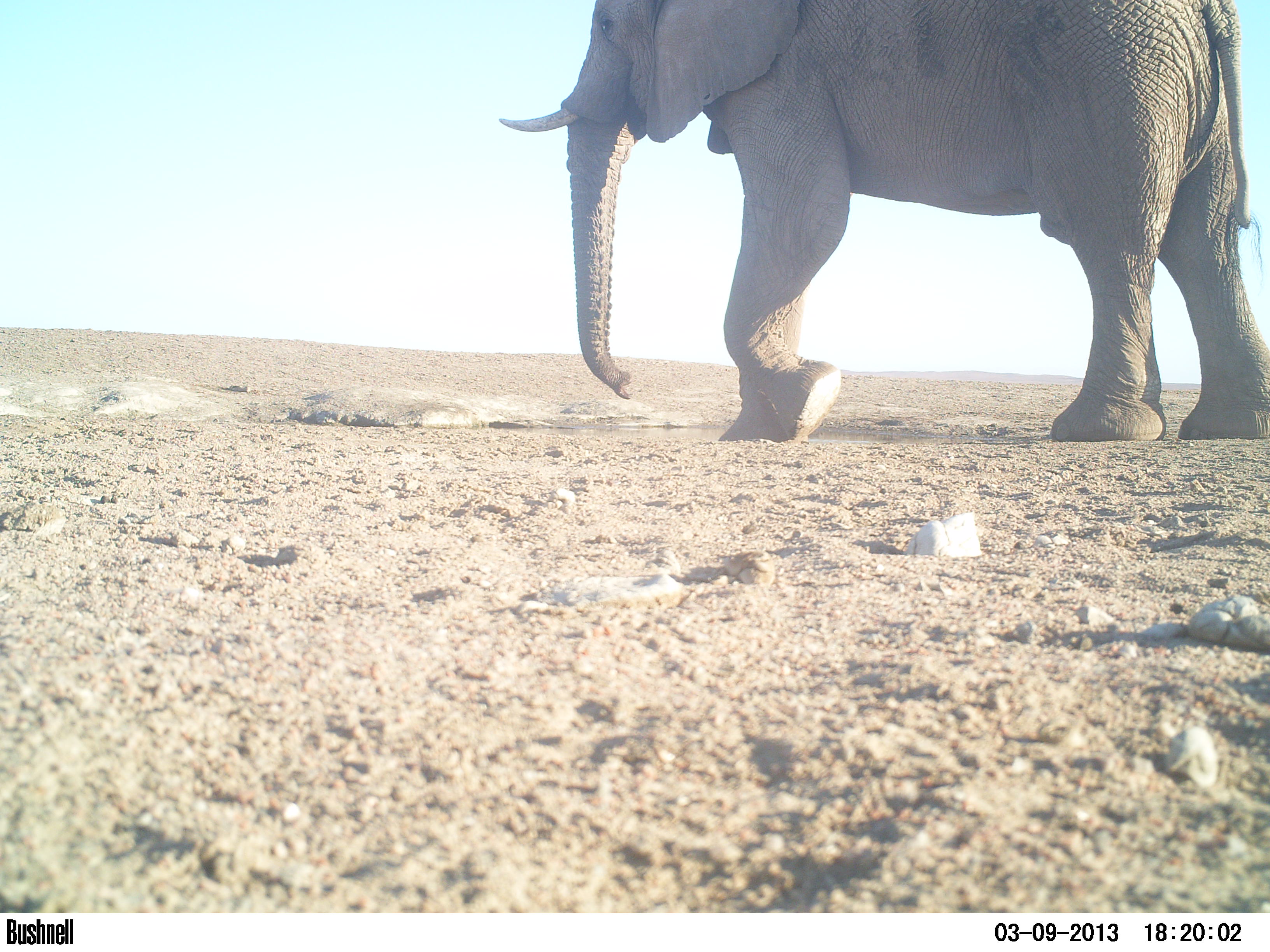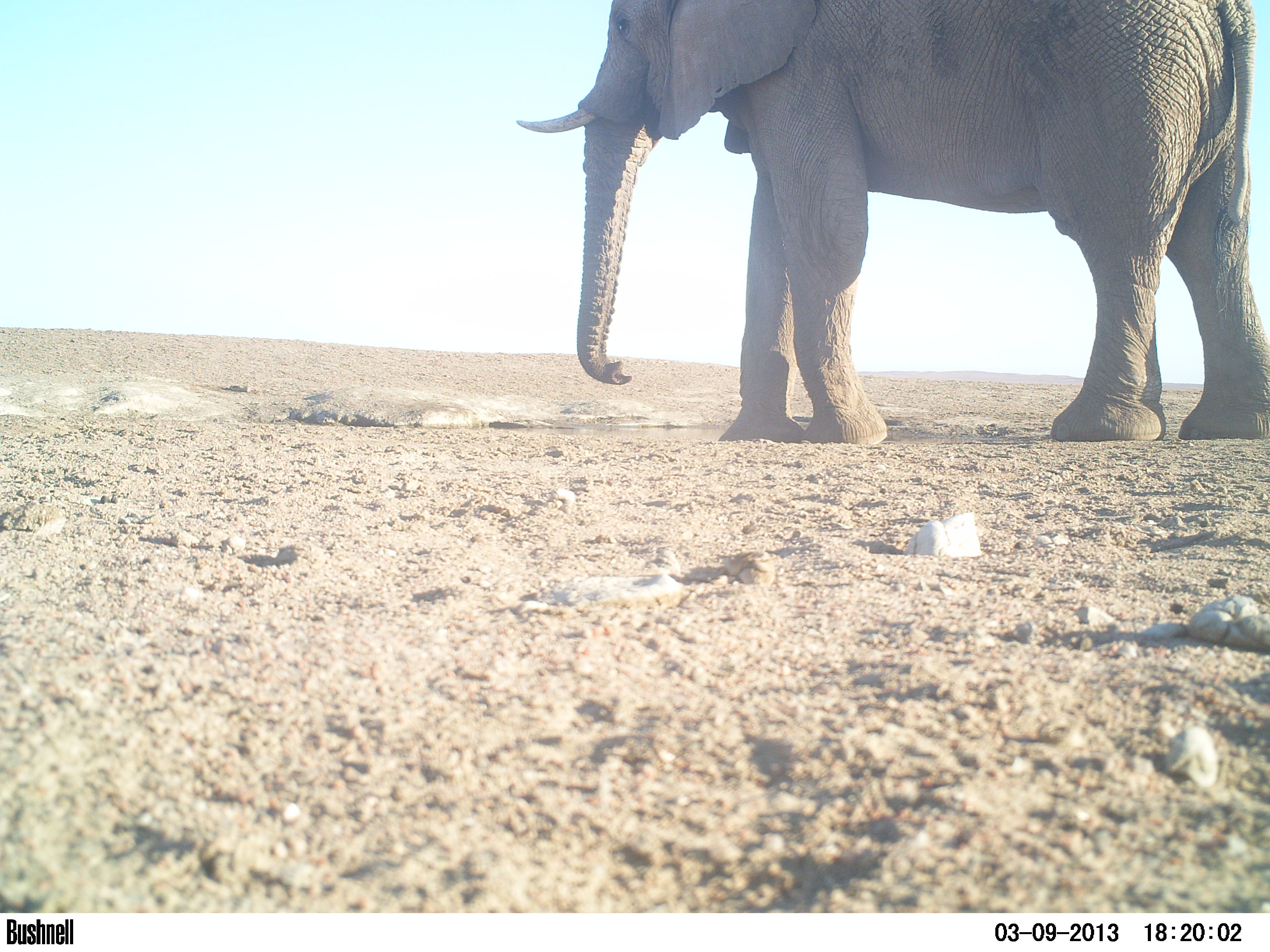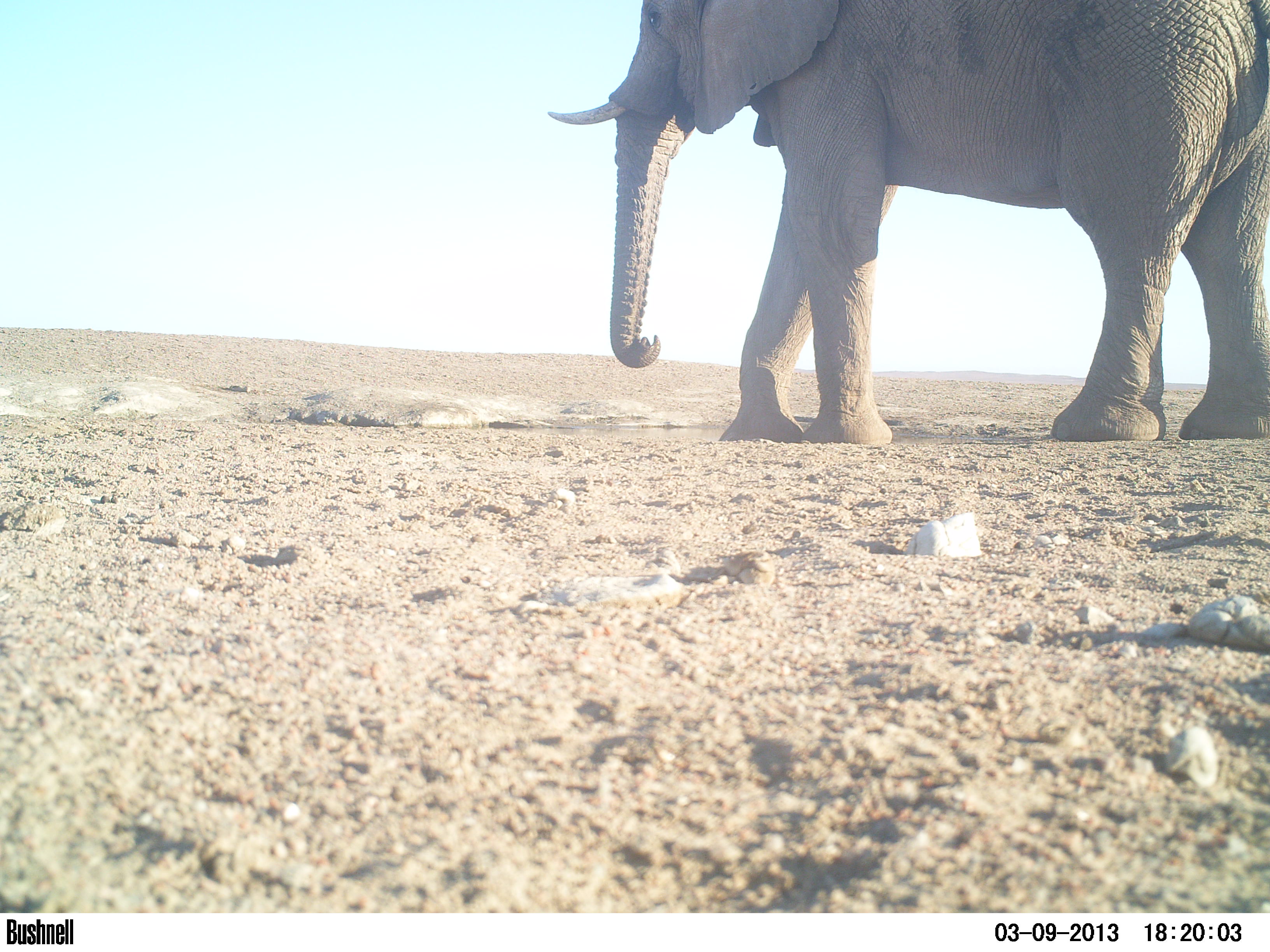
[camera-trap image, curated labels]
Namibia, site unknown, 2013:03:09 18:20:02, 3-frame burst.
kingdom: Animalia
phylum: Chordata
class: Mammalia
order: Proboscidea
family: Elephantidae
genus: Loxodonta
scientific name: Loxodonta africana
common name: african elephant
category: loxodanta africana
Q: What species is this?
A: Loxodanta africana (african elephant) (Loxodonta africana).